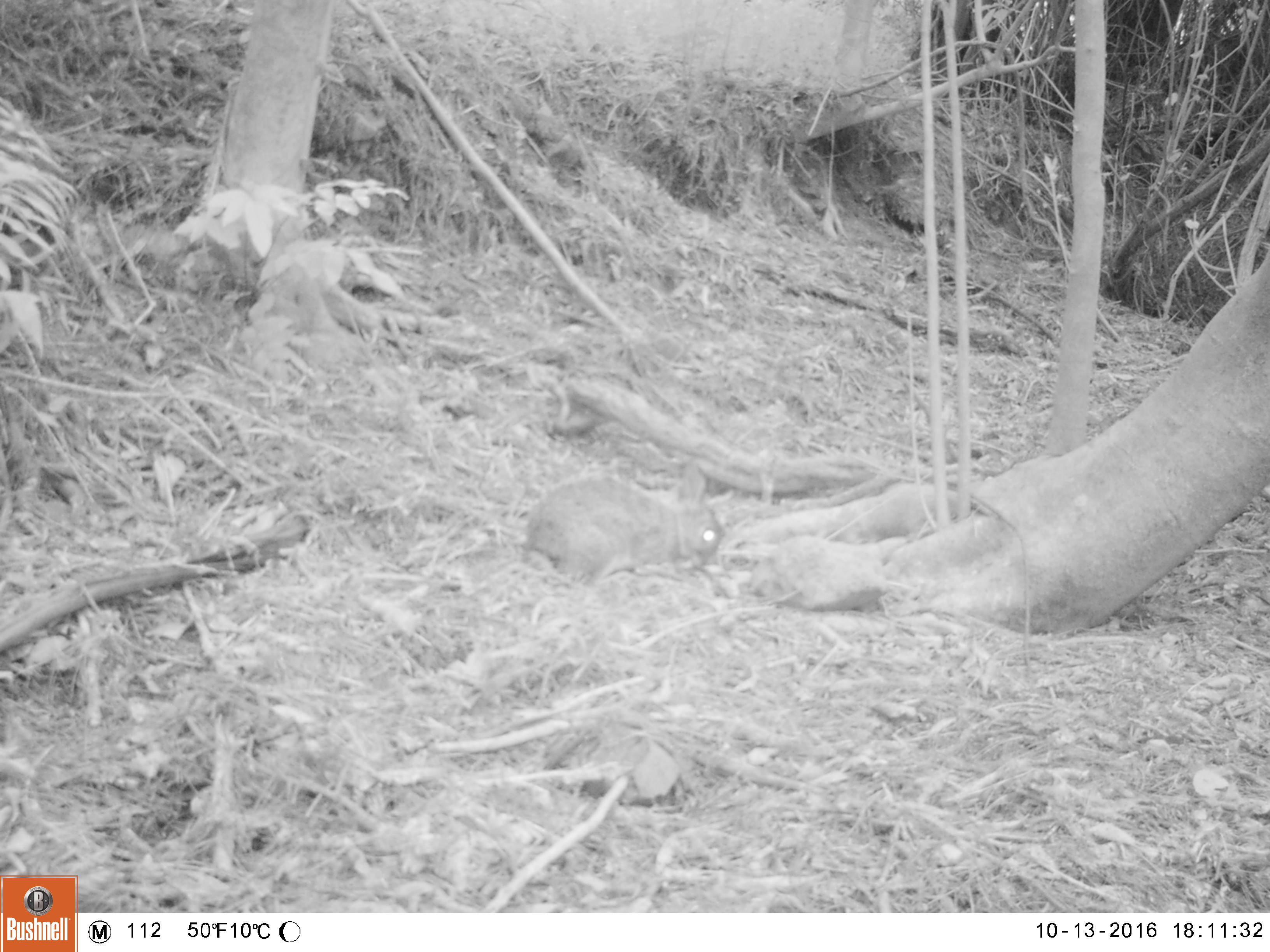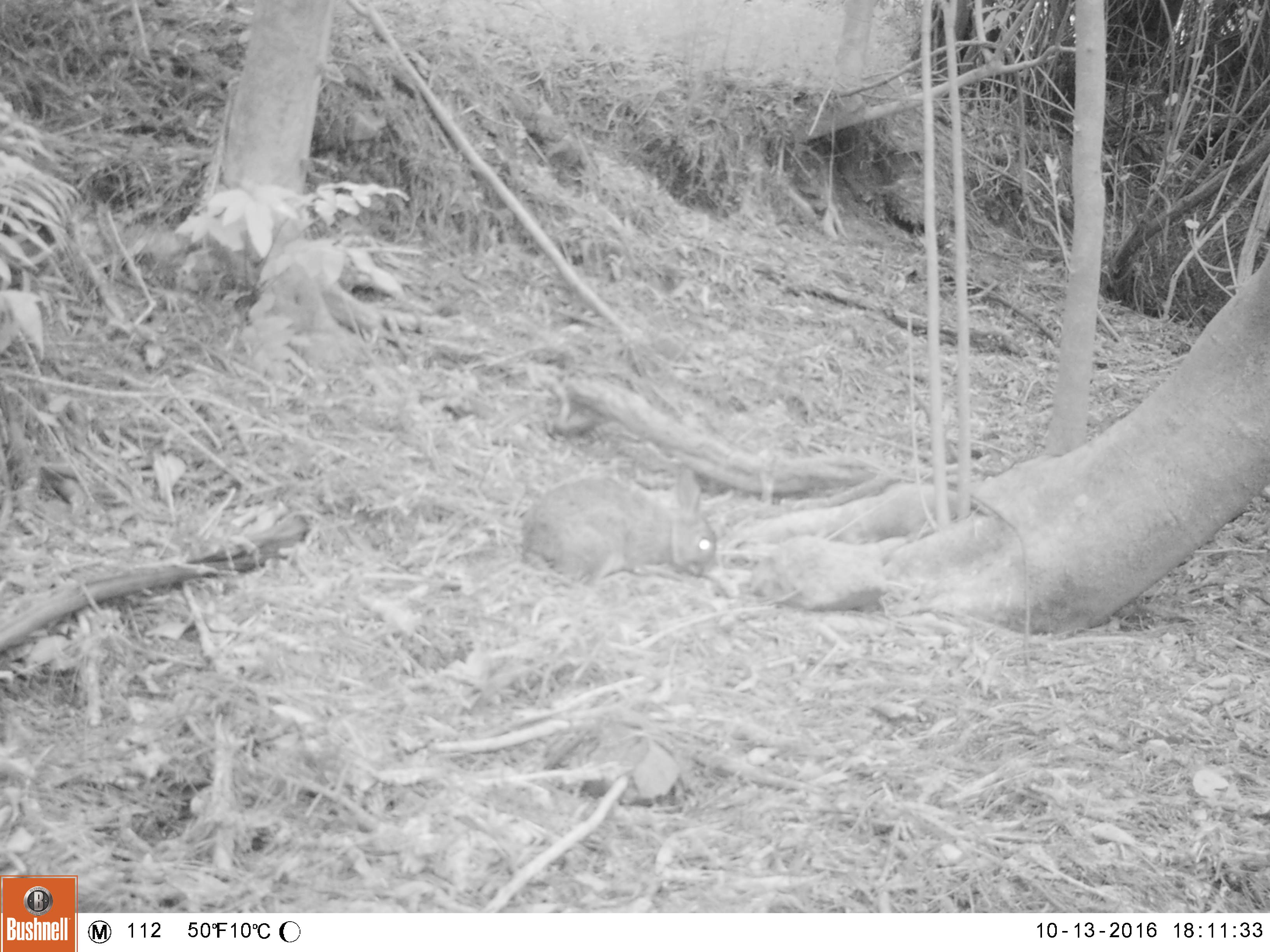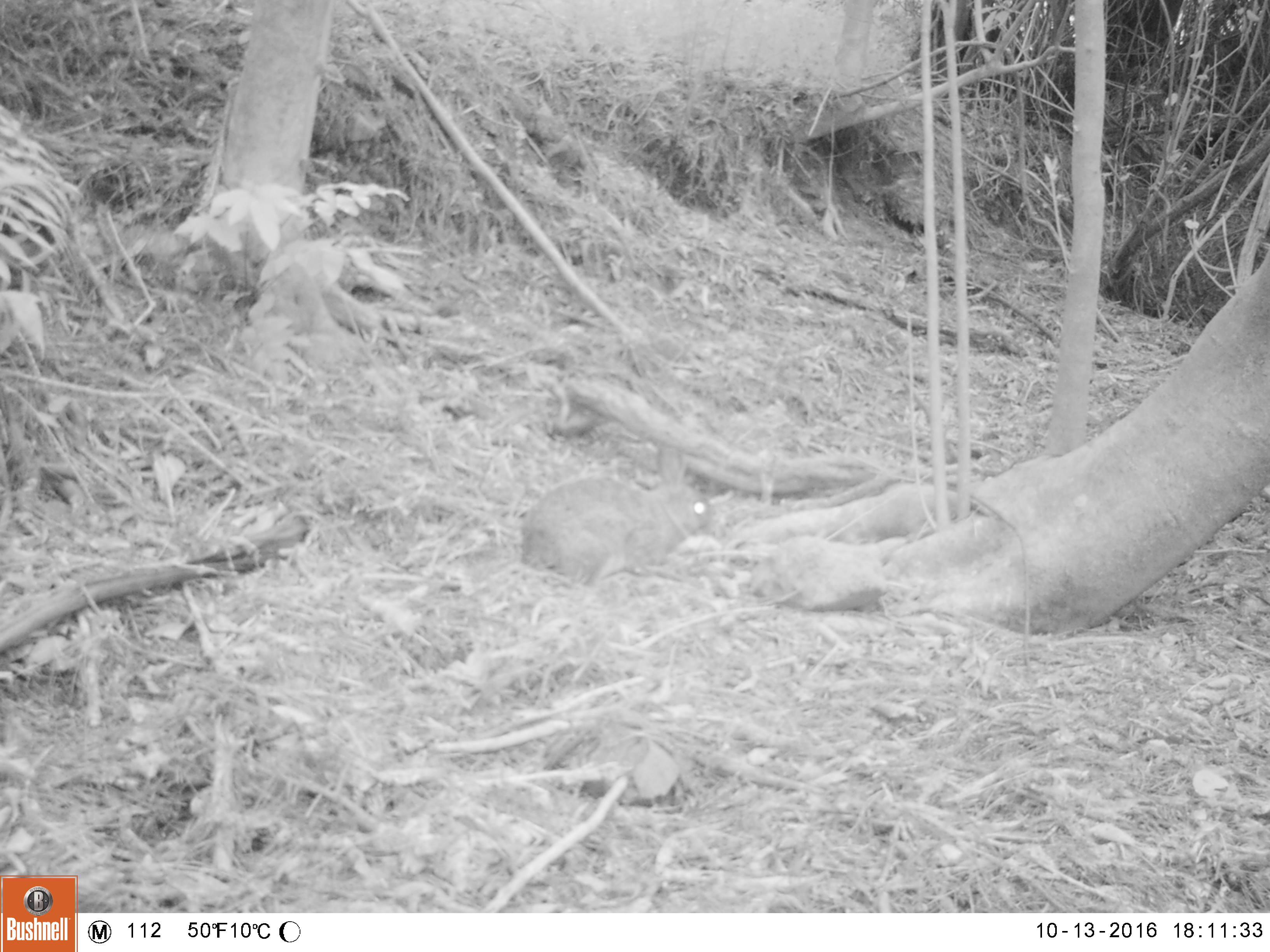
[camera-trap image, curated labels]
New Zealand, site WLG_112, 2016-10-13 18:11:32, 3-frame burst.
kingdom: Animalia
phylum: Chordata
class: Mammalia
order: Lagomorpha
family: Leporidae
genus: Oryctolagus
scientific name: Oryctolagus cuniculus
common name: european rabbit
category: rabbit